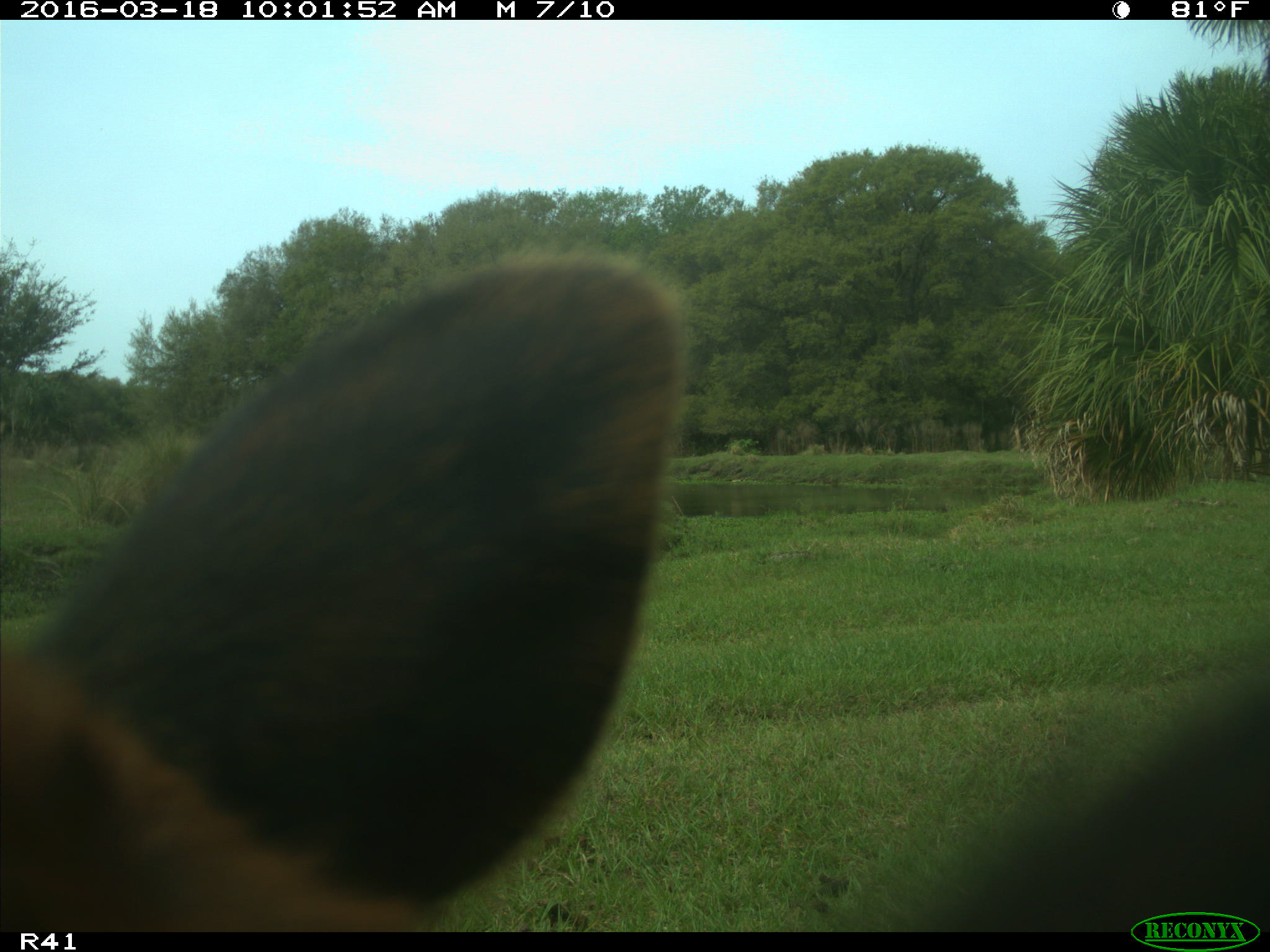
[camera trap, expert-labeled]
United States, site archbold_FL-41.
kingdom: Animalia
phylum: Chordata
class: Mammalia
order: Artiodactyla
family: Bovidae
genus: Bos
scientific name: Bos taurus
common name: domestic cow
Bos taurus (domestic cow).